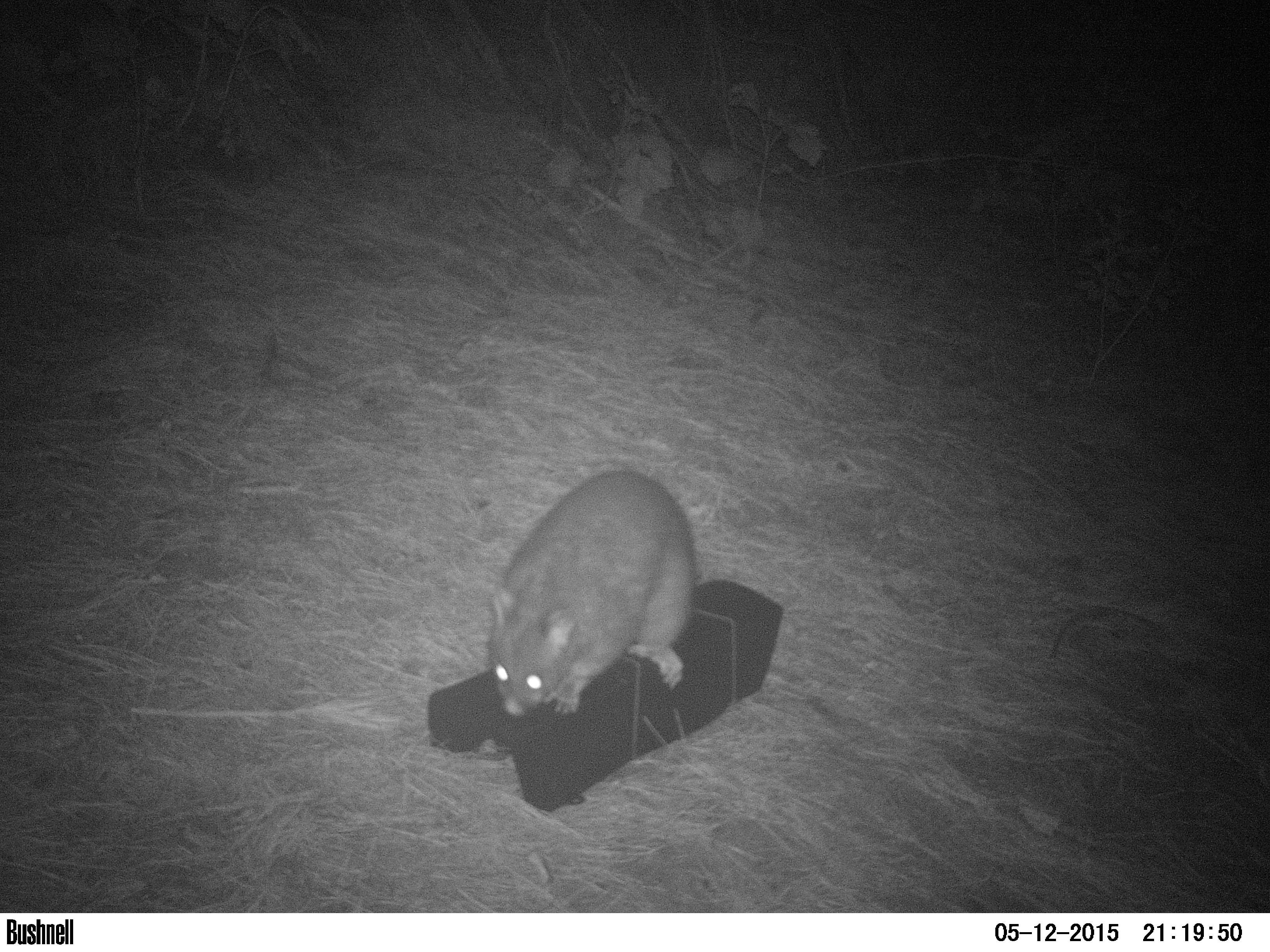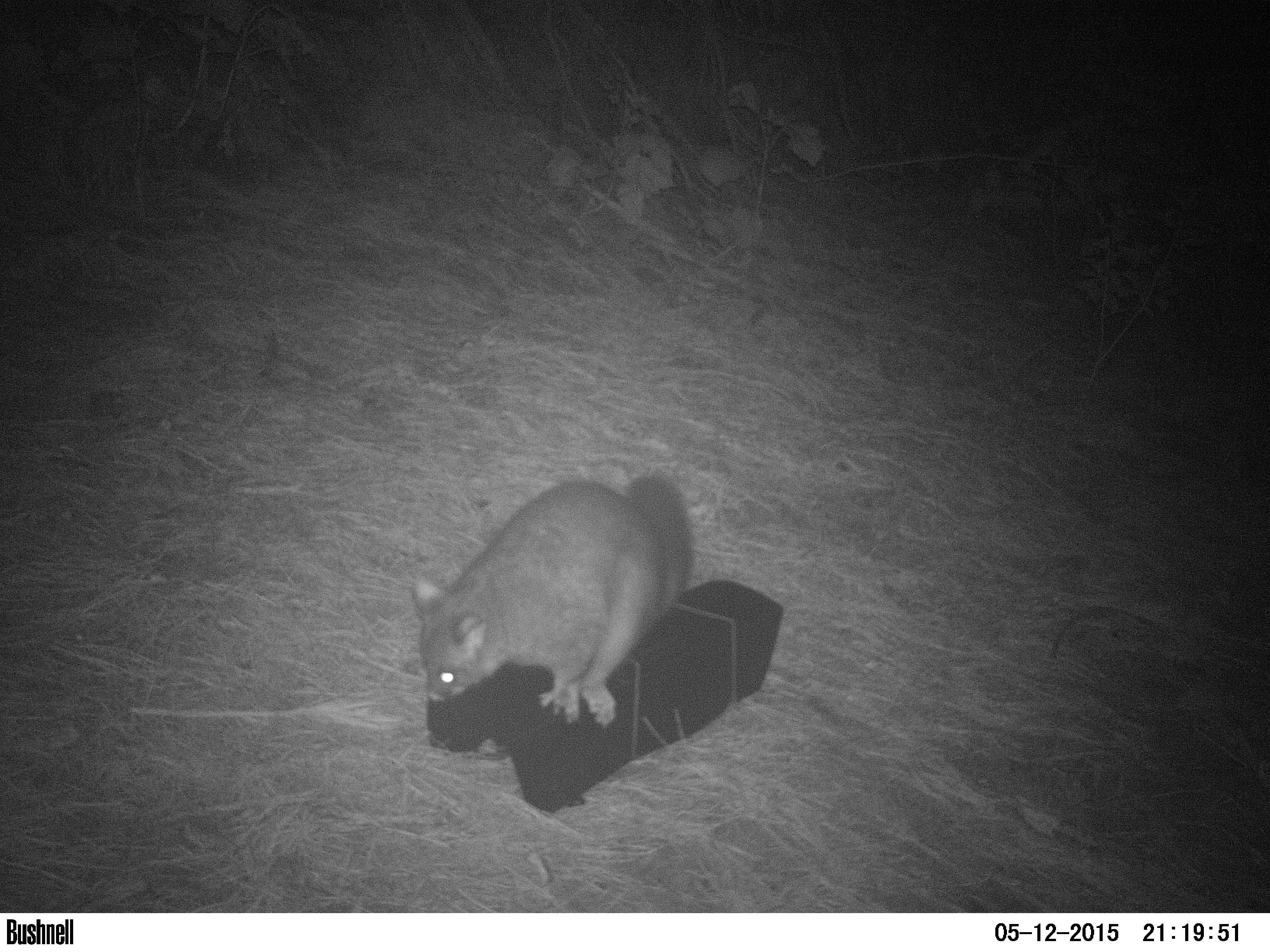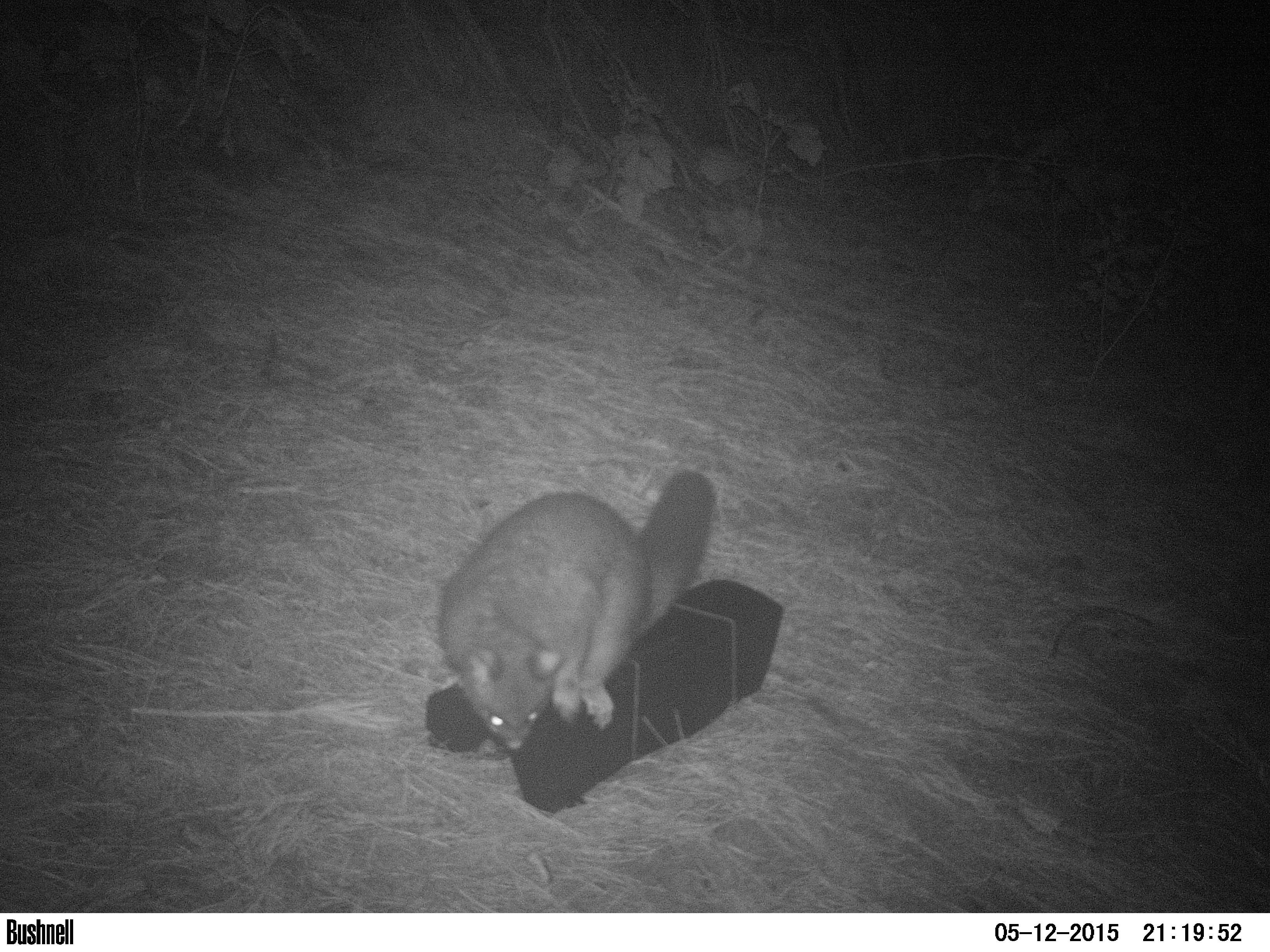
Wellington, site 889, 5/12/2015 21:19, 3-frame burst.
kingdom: Animalia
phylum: Chordata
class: Mammalia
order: Didelphimorphia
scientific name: Didelphimorphia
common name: possum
Possum (Didelphimorphia).